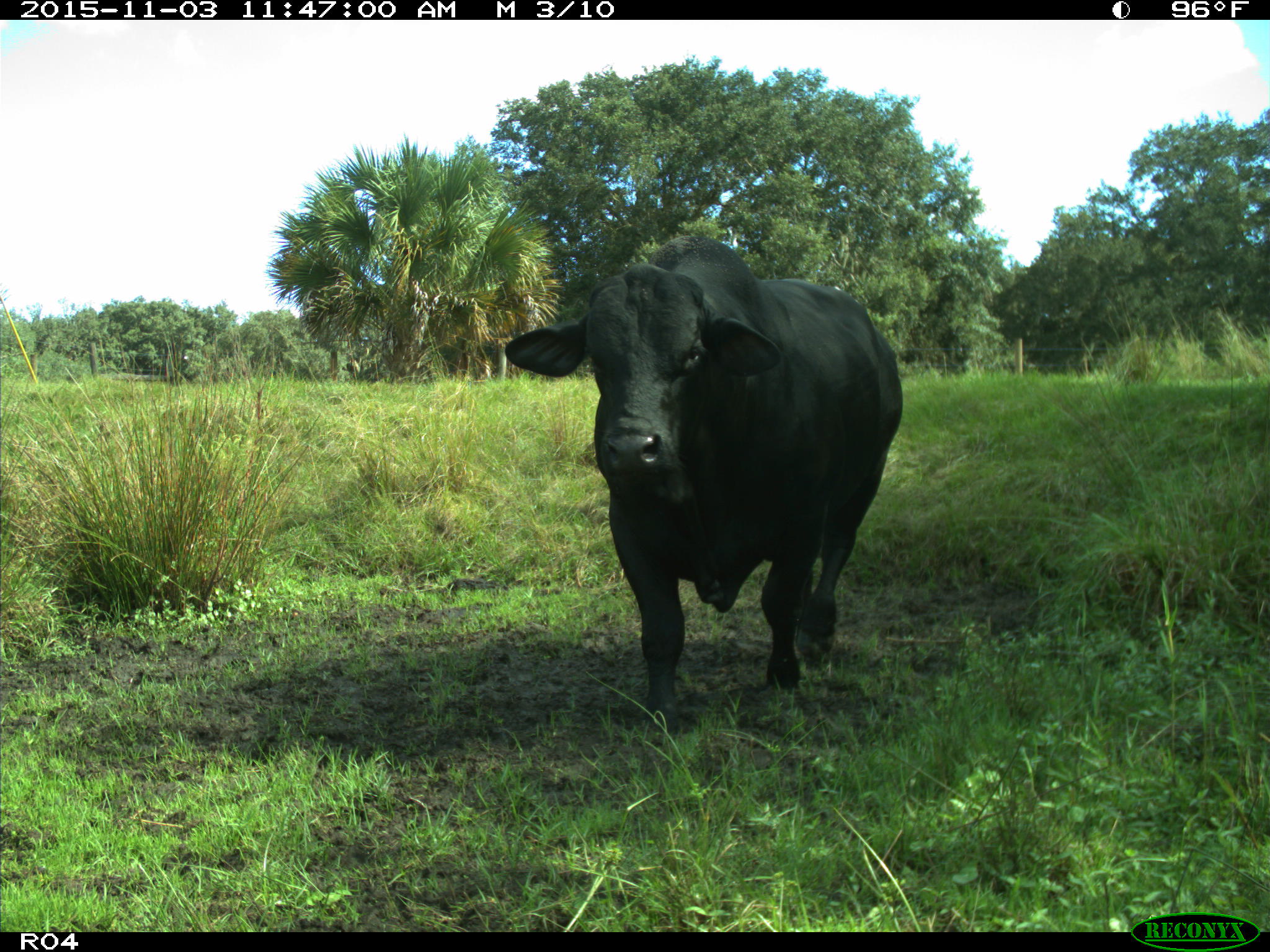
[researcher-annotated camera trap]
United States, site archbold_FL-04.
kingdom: Animalia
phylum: Chordata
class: Mammalia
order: Artiodactyla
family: Bovidae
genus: Bos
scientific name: Bos taurus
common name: domestic cow